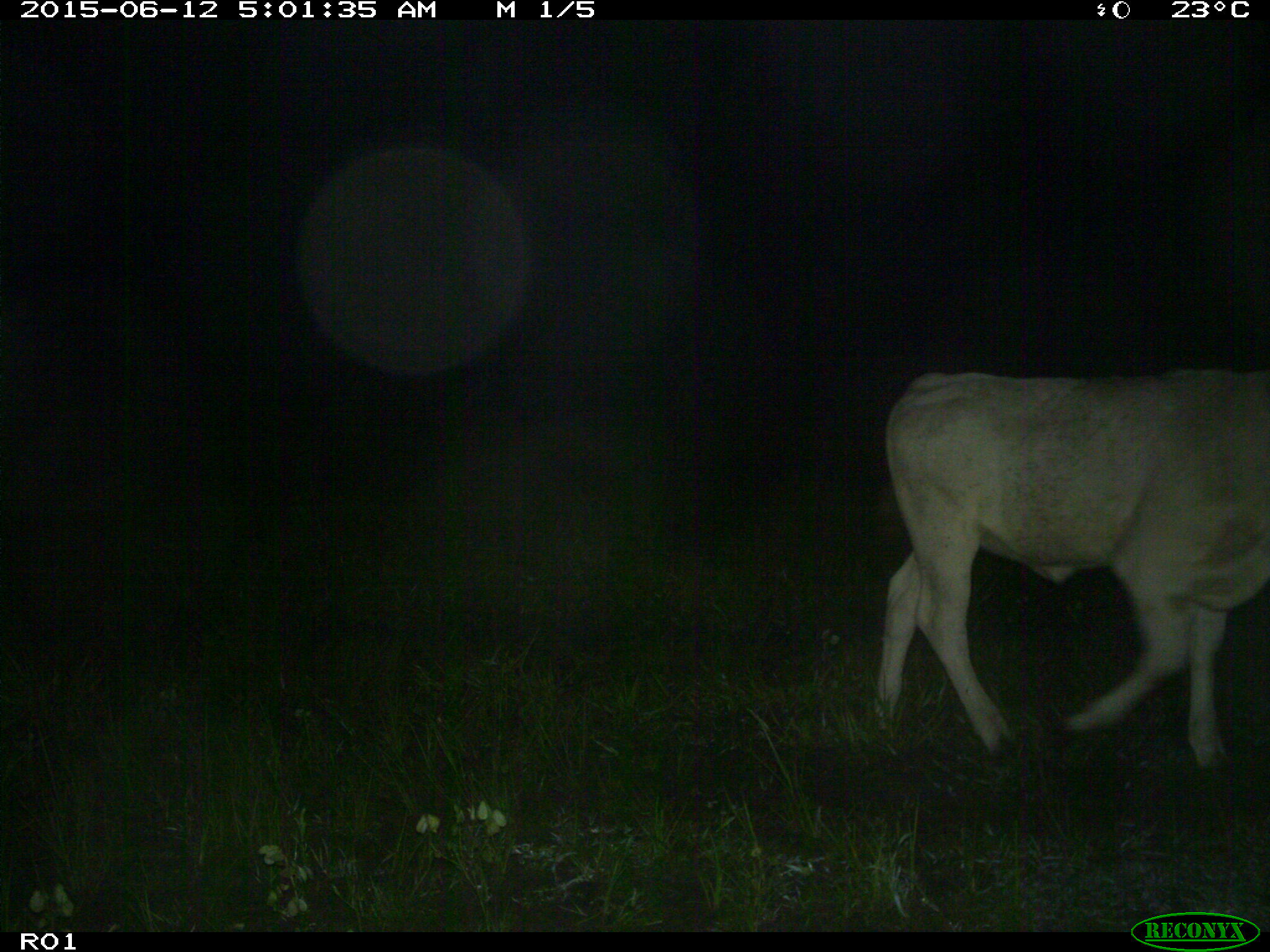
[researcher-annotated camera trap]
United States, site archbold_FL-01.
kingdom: Animalia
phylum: Chordata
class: Mammalia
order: Artiodactyla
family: Bovidae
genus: Bos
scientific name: Bos taurus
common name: domestic cow